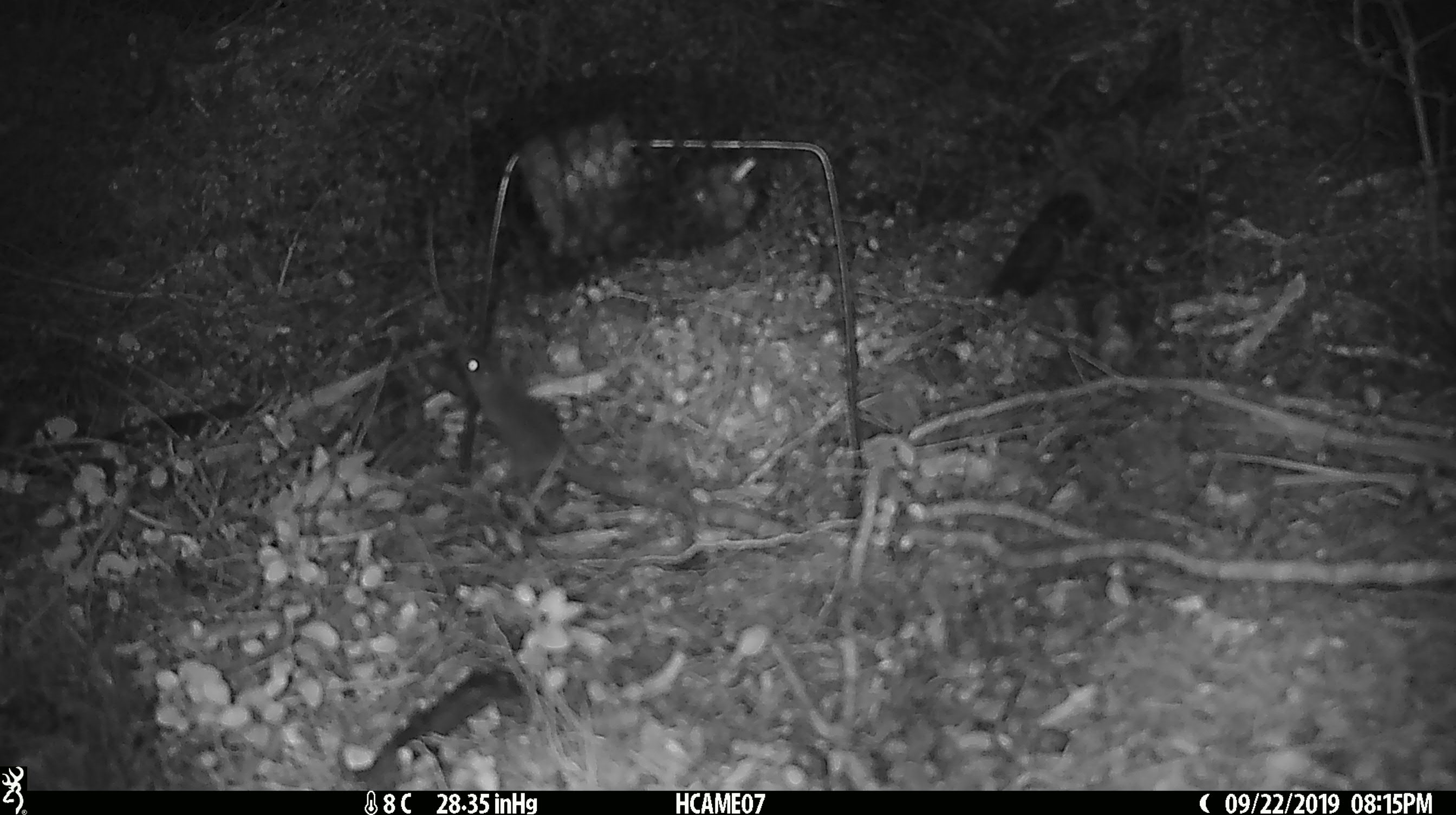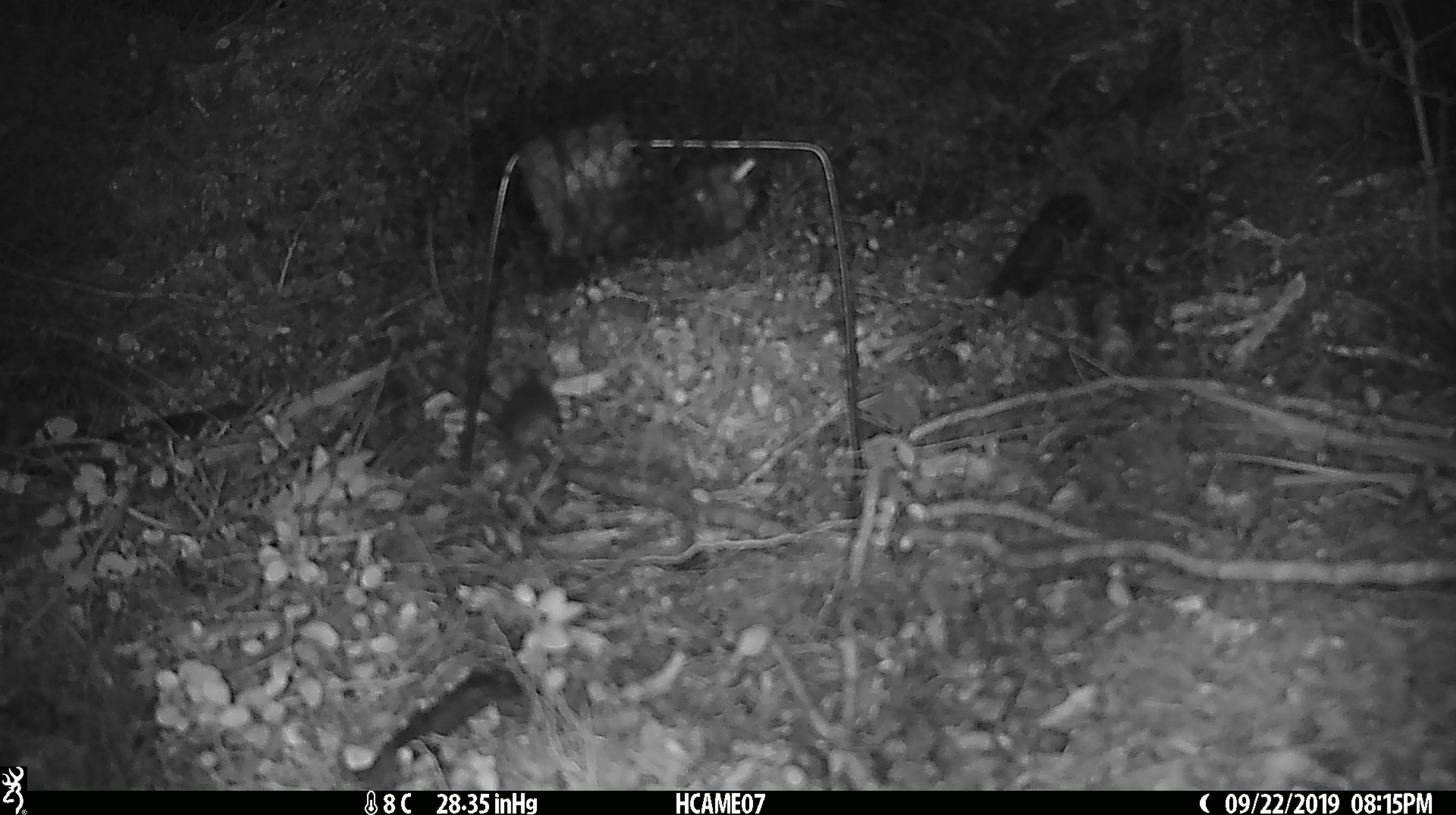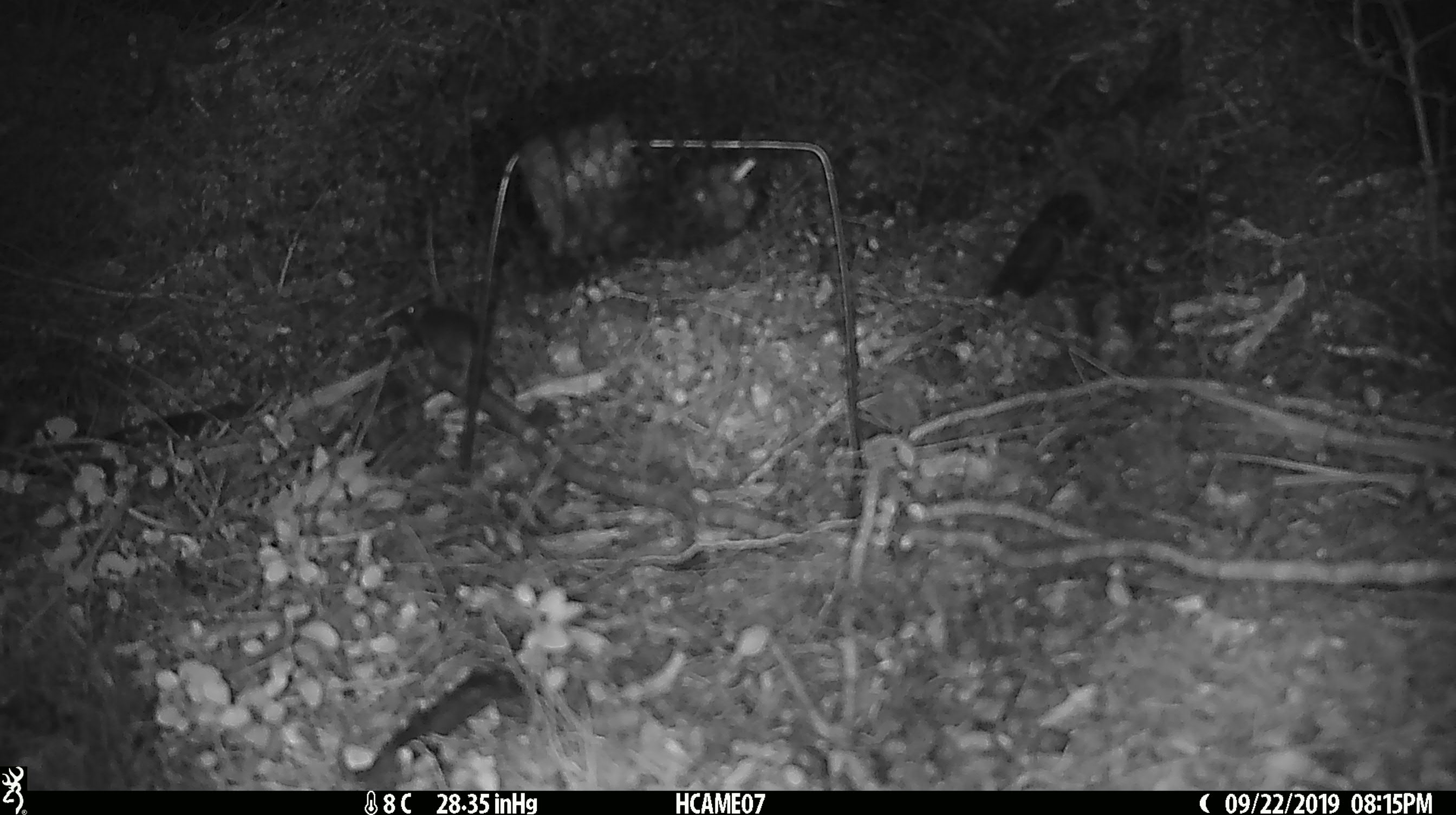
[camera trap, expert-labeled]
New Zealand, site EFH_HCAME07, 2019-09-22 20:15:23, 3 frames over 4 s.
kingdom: Animalia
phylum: Chordata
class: Mammalia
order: Rodentia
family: Muridae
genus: Mus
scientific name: Mus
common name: mouse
Mouse (Mus).